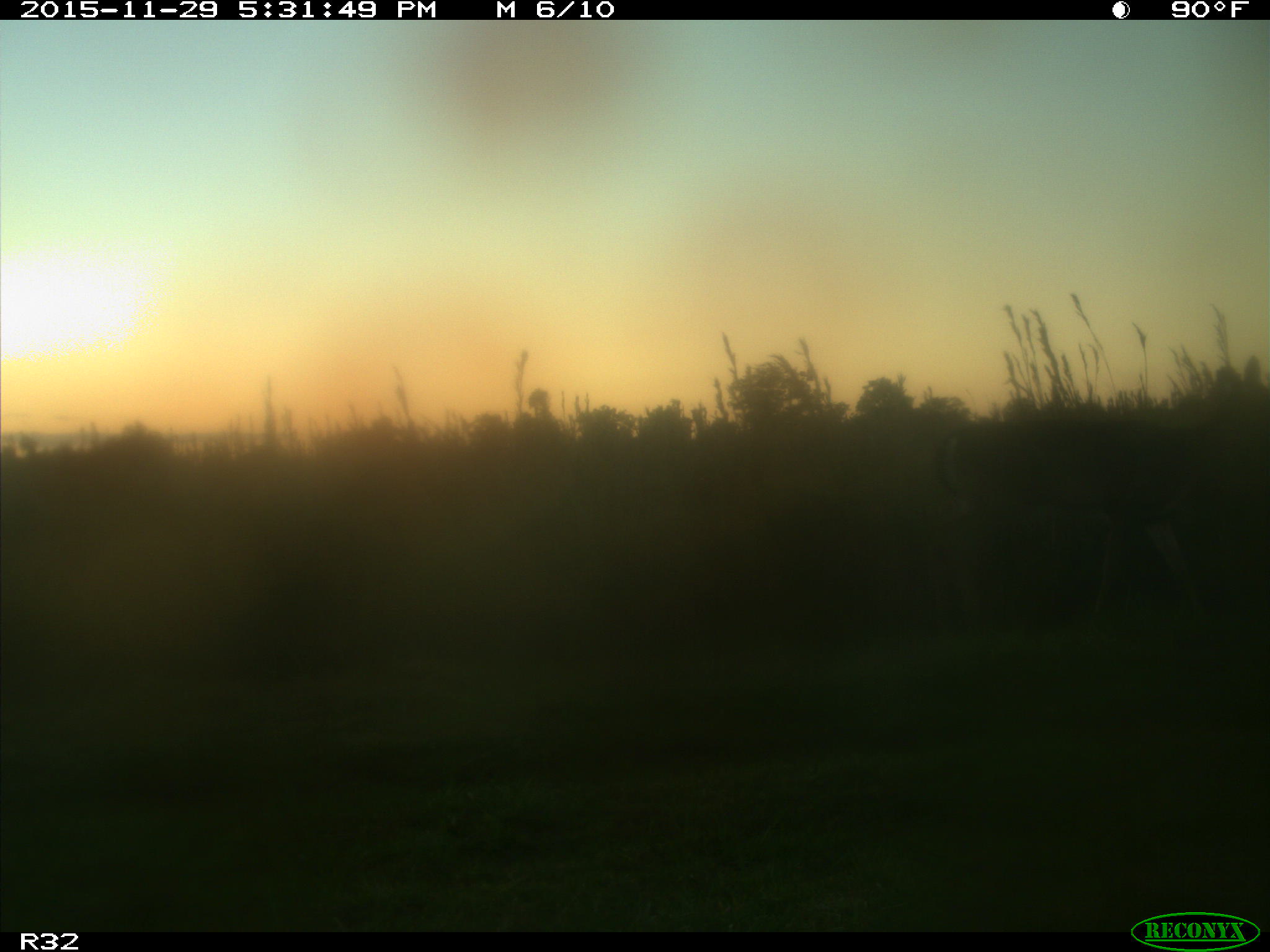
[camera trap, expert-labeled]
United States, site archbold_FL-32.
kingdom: Animalia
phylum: Chordata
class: Mammalia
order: Artiodactyla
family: Cervidae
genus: Odocoileus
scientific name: Odocoileus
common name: deer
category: unidentified deer